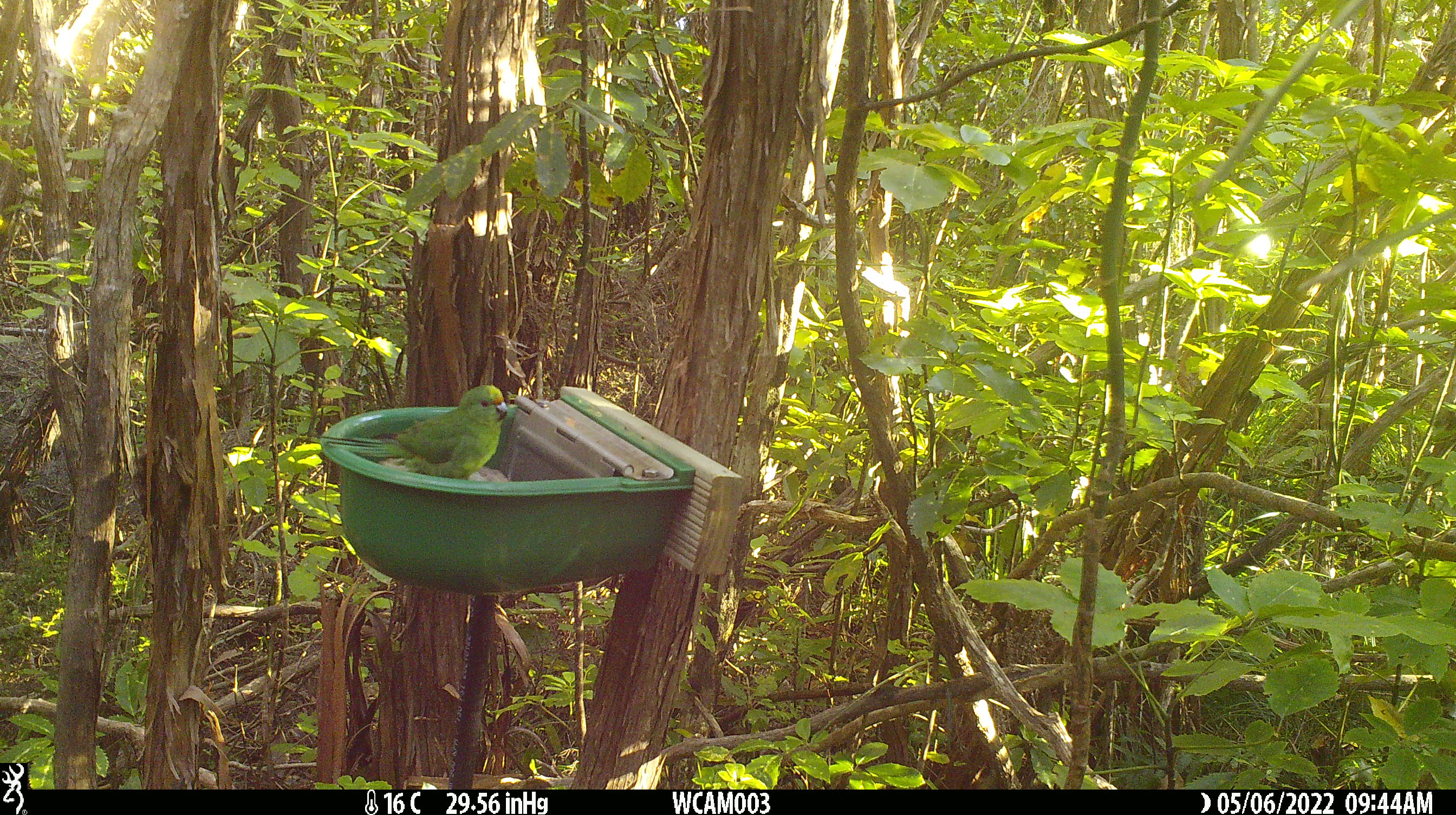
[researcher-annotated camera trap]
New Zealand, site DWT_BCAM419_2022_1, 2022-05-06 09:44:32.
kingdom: Animalia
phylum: Chordata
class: Aves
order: Psittaciformes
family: Psittaculidae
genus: Cyanoramphus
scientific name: Cyanoramphus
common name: parakeet